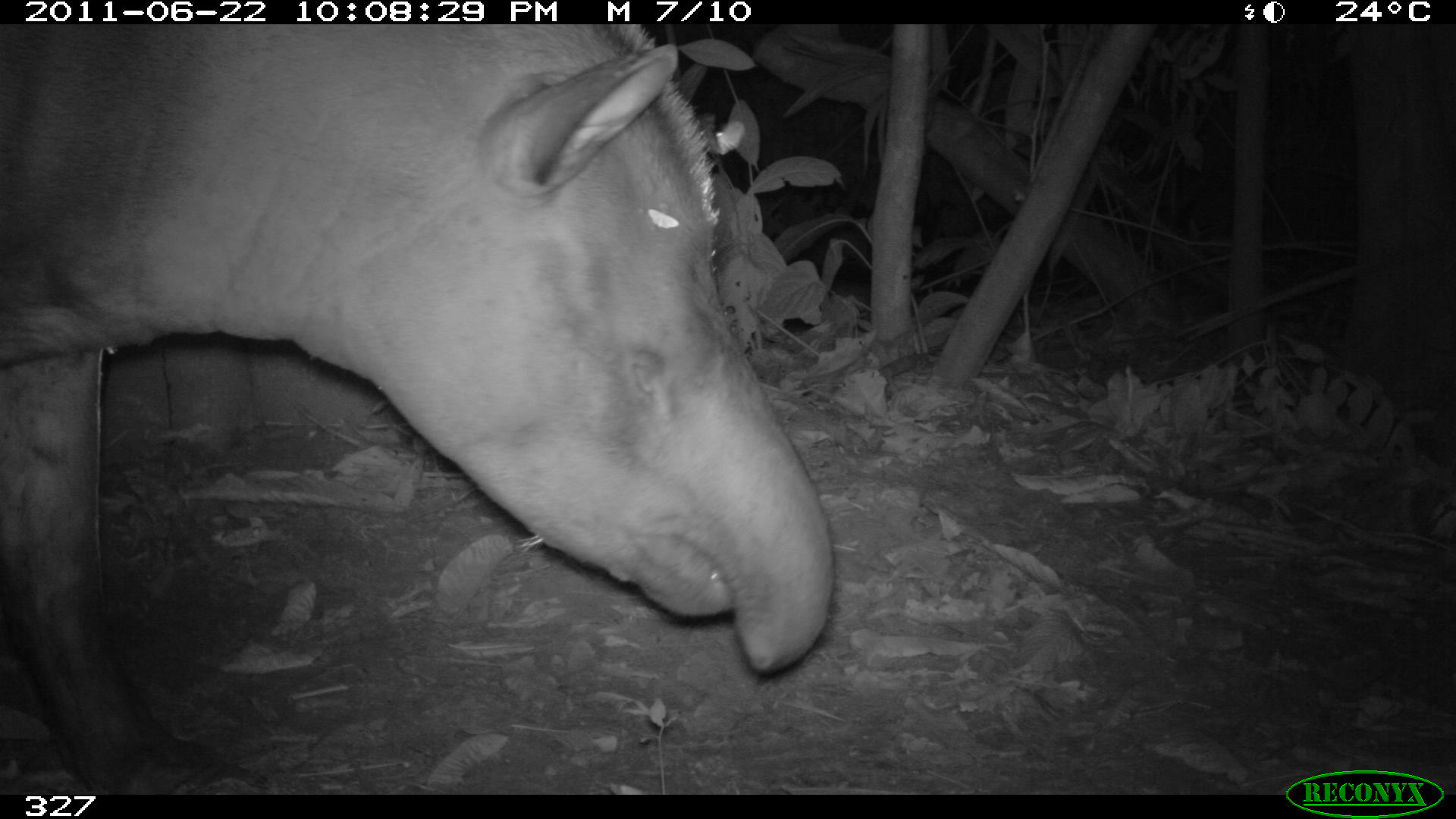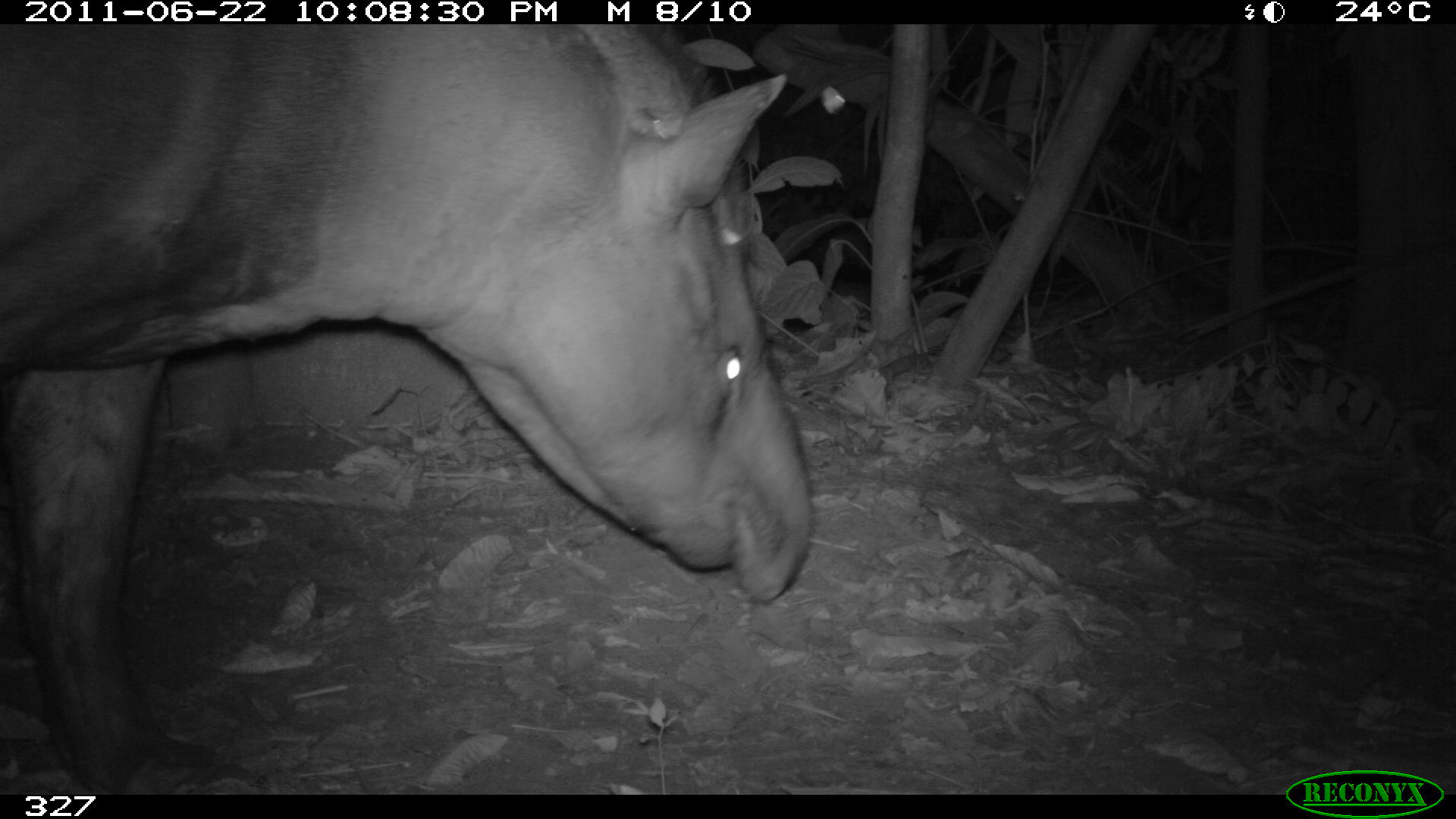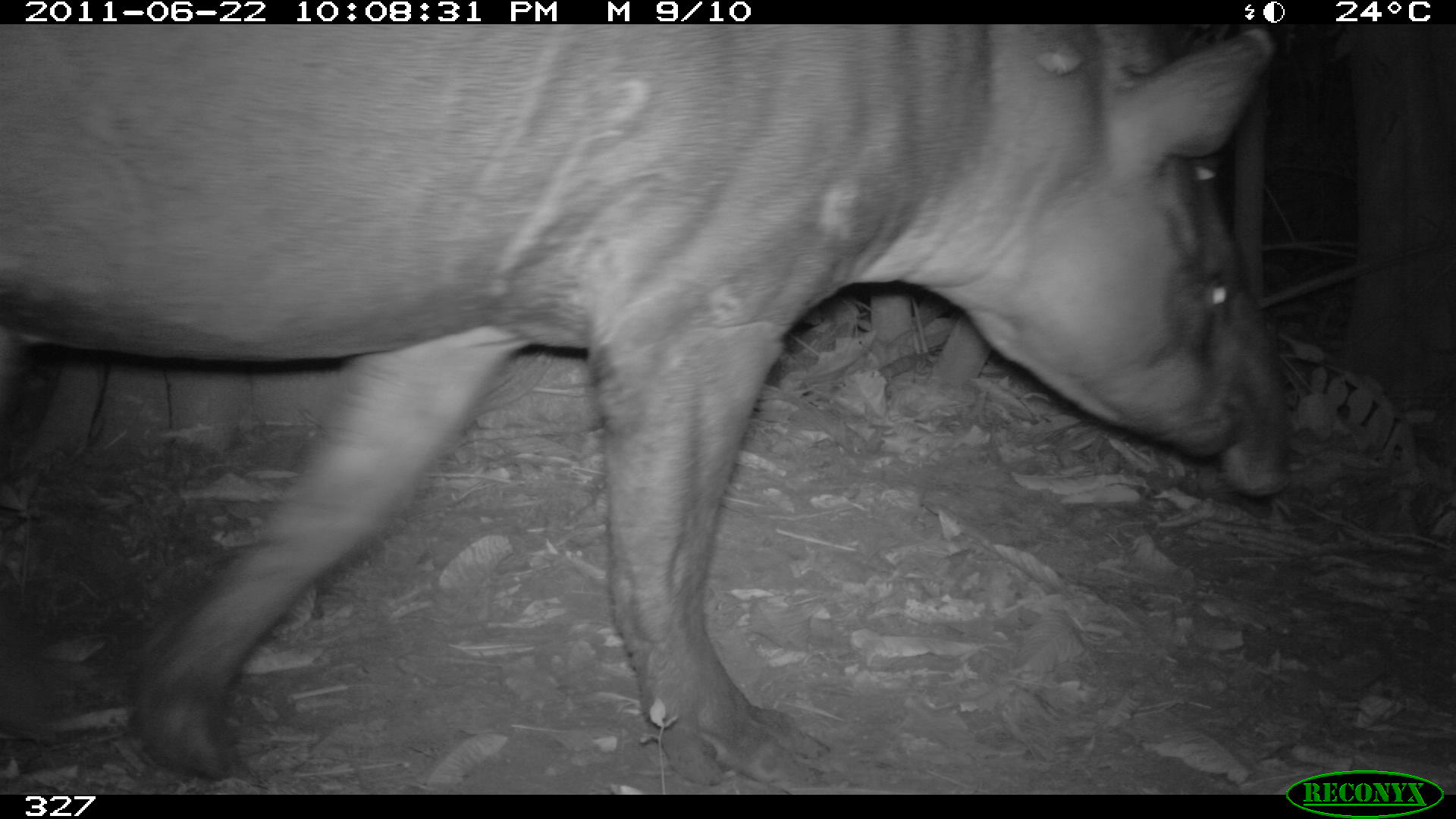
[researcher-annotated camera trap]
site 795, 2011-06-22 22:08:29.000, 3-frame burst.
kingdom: Animalia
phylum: Chordata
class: Mammalia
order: Perissodactyla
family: Tapiridae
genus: Tapirus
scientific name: Tapirus terrestris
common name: south american tapir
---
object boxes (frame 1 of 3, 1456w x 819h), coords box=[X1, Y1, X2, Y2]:
tapirus terrestris: box=[0, 24, 830, 791]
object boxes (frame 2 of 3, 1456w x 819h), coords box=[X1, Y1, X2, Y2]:
tapirus terrestris: box=[0, 24, 810, 795]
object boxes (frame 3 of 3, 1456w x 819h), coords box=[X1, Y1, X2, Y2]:
tapirus terrestris: box=[0, 24, 1282, 781]